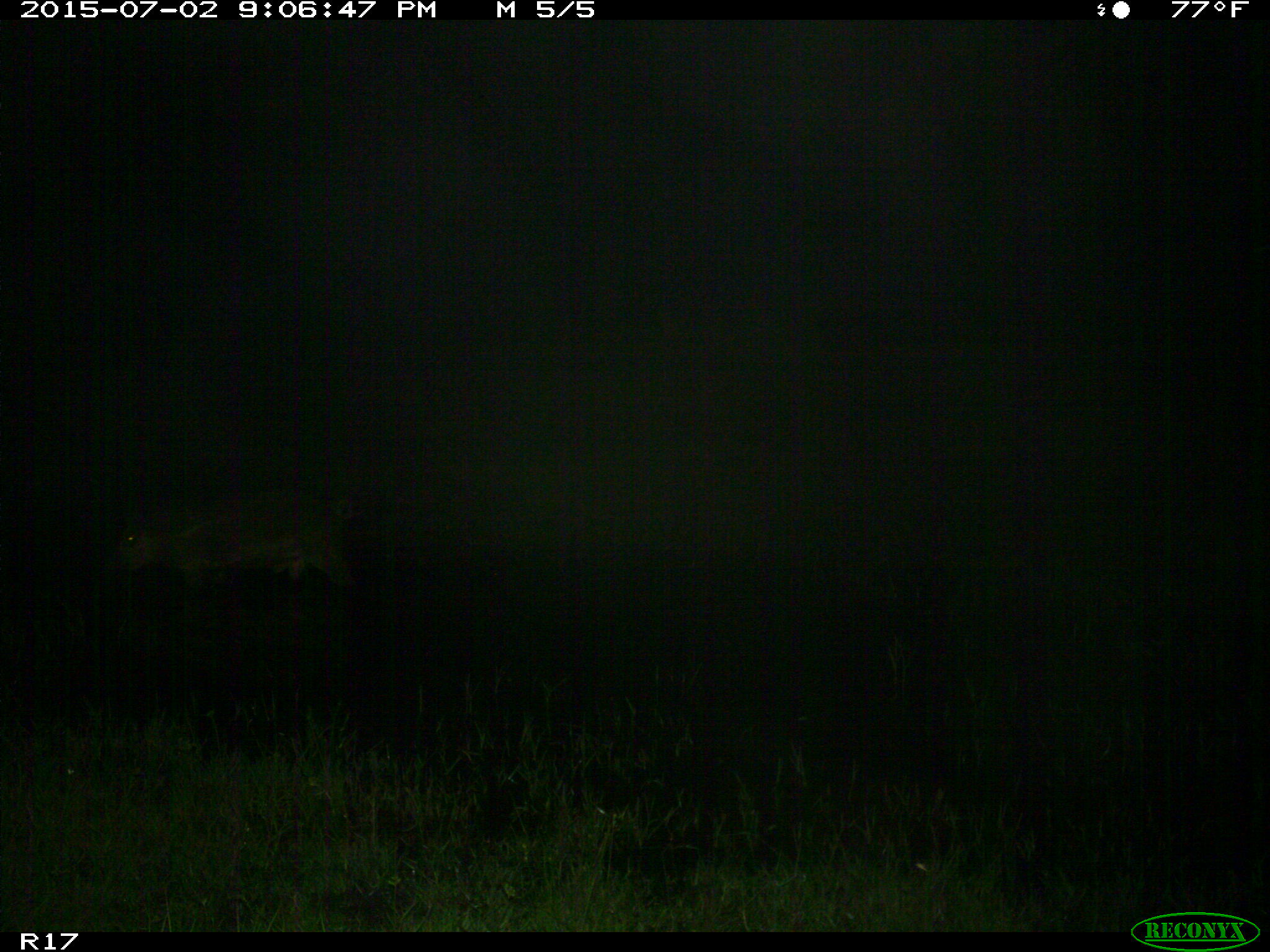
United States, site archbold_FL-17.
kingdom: Animalia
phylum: Chordata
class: Mammalia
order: Artiodactyla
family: Suidae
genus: Sus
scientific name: Sus scrofa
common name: wild boar